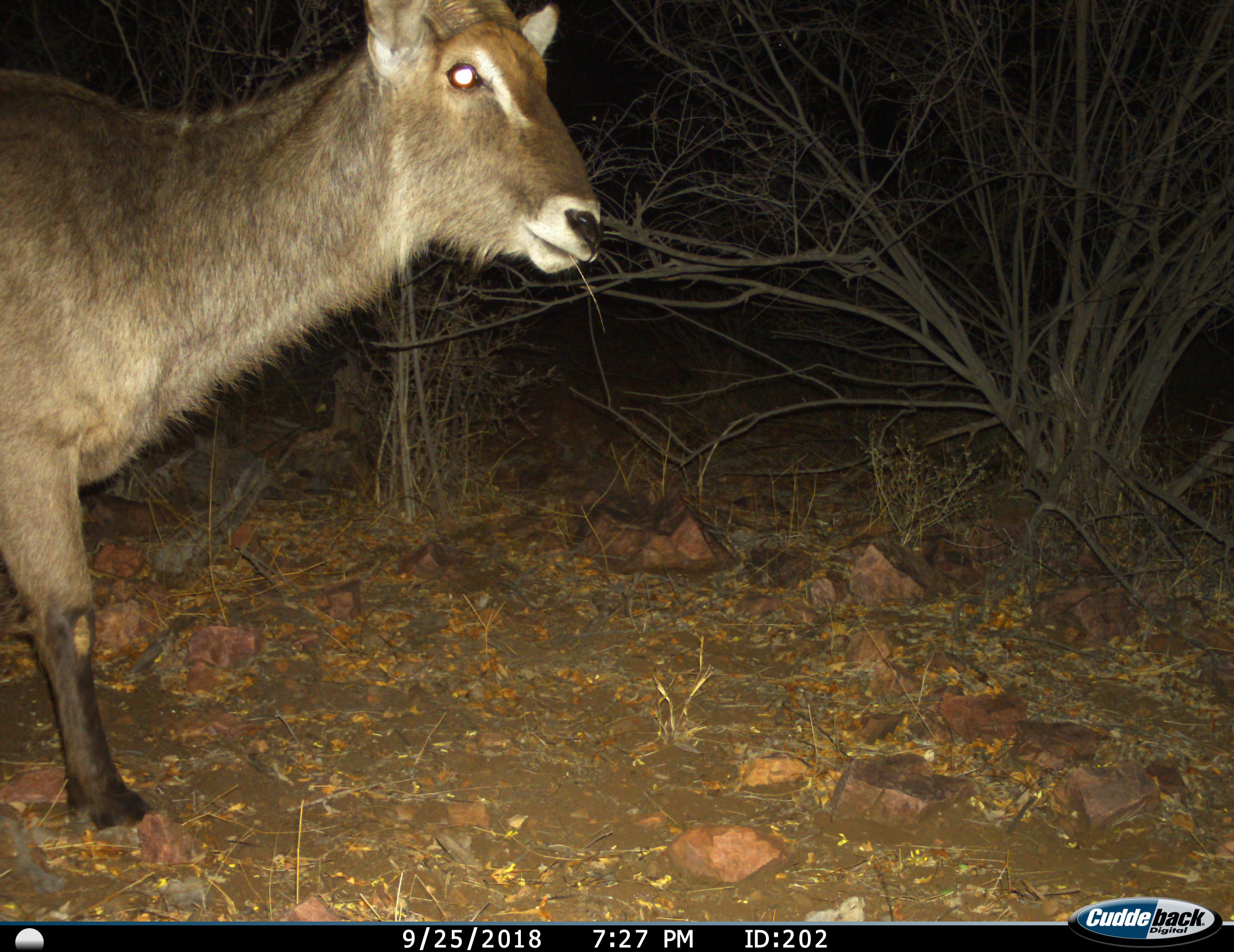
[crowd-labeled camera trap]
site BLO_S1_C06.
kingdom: Animalia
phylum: Chordata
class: Mammalia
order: Artiodactyla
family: Bovidae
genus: Kobus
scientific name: Kobus ellipsiprymnus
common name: waterbuck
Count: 1.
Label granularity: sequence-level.